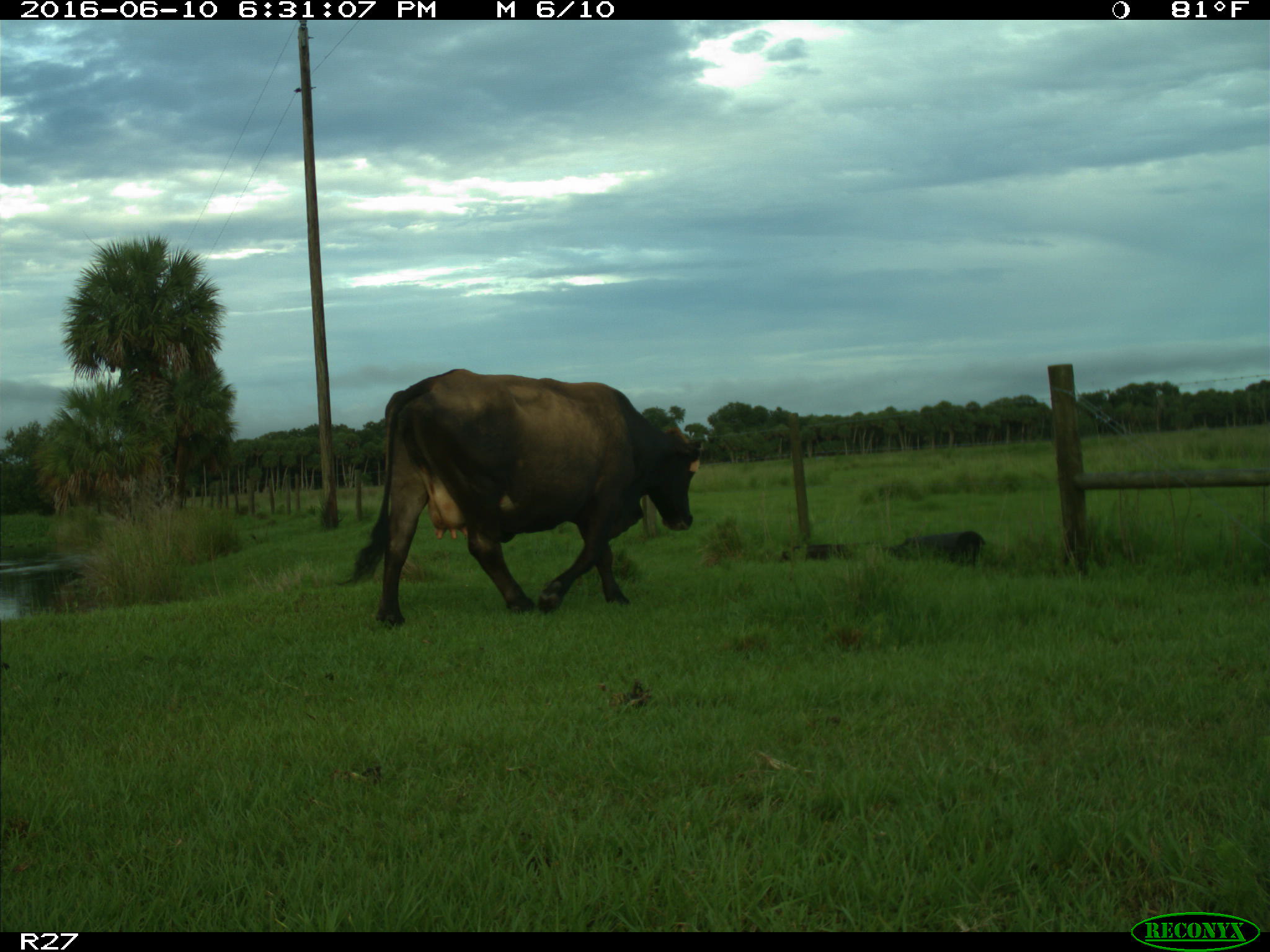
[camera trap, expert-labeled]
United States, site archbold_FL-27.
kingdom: Animalia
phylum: Chordata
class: Mammalia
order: Artiodactyla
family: Bovidae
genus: Bos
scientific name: Bos taurus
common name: domestic cow